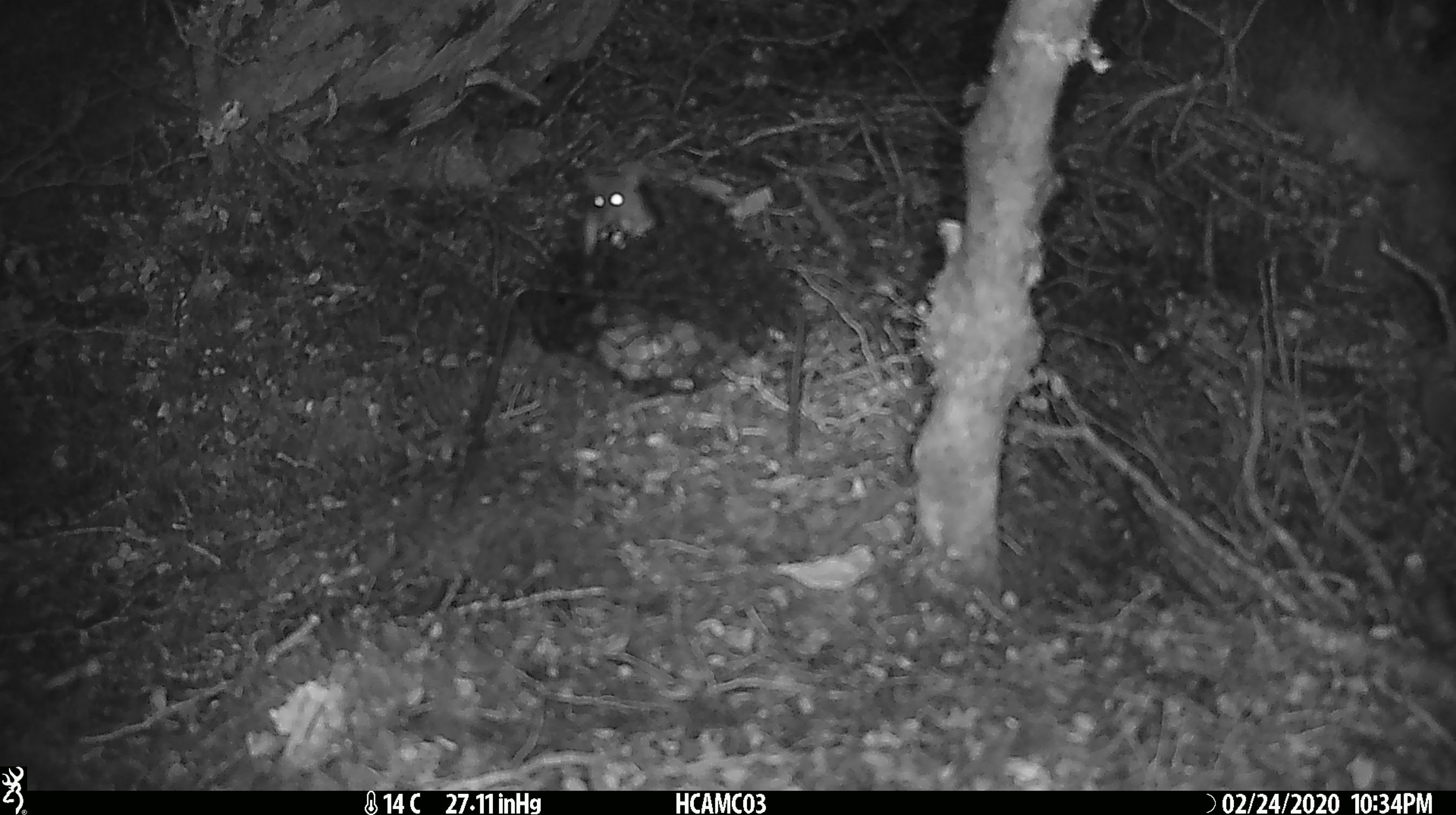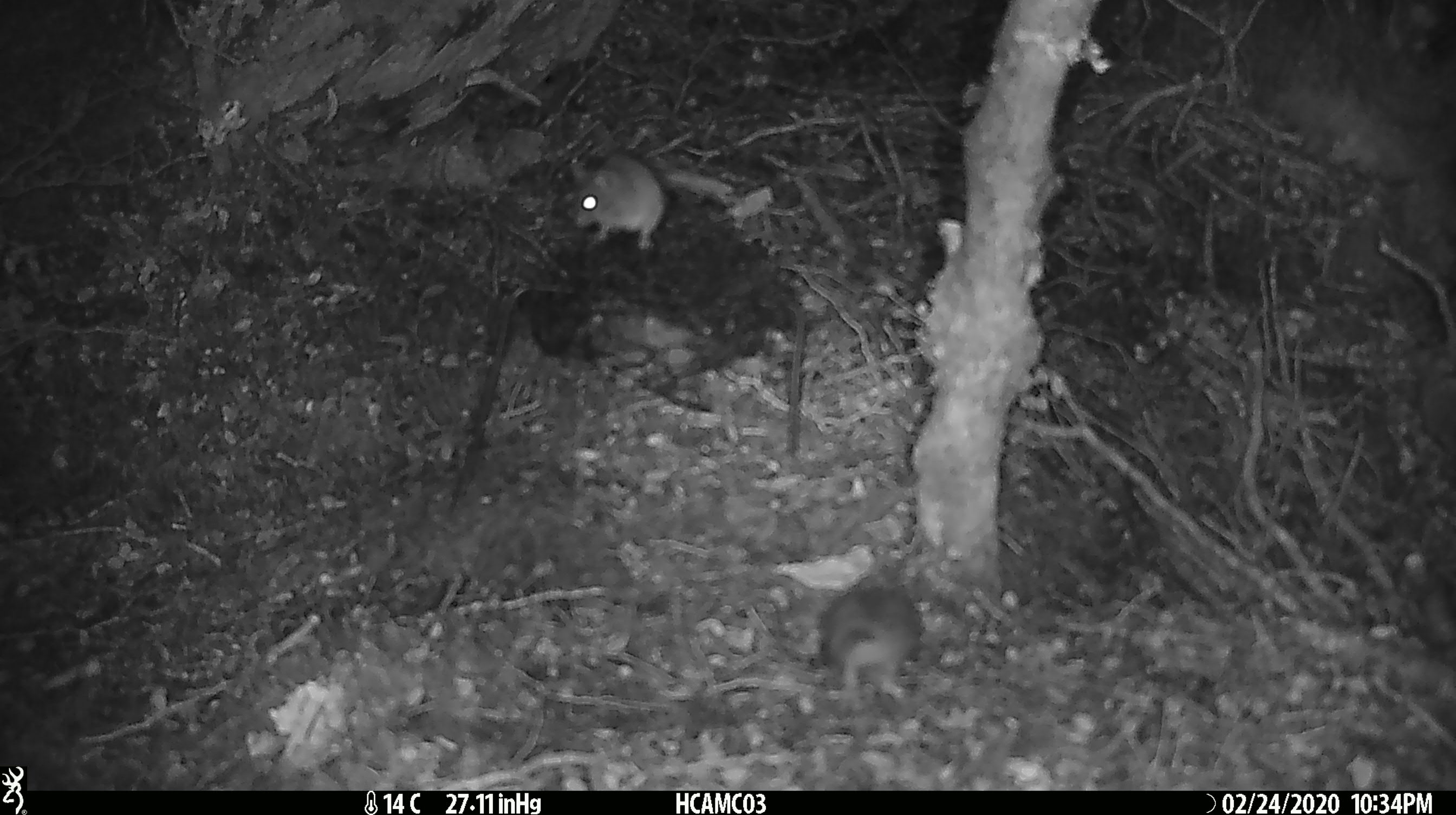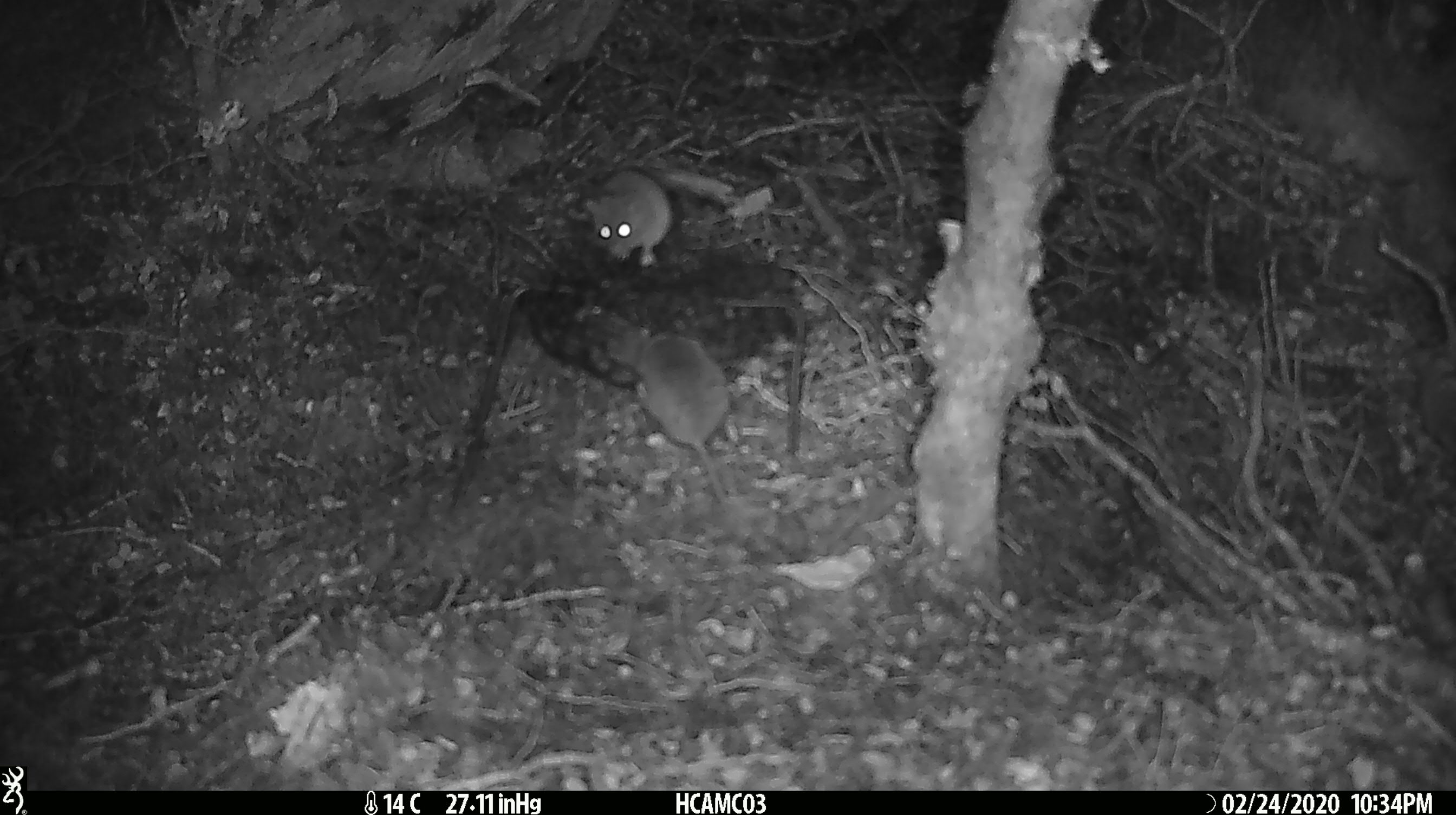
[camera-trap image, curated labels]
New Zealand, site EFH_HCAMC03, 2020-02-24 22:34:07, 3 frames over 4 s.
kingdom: Animalia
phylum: Chordata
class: Mammalia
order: Rodentia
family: Muridae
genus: Mus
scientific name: Mus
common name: mouse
Mouse (Mus).